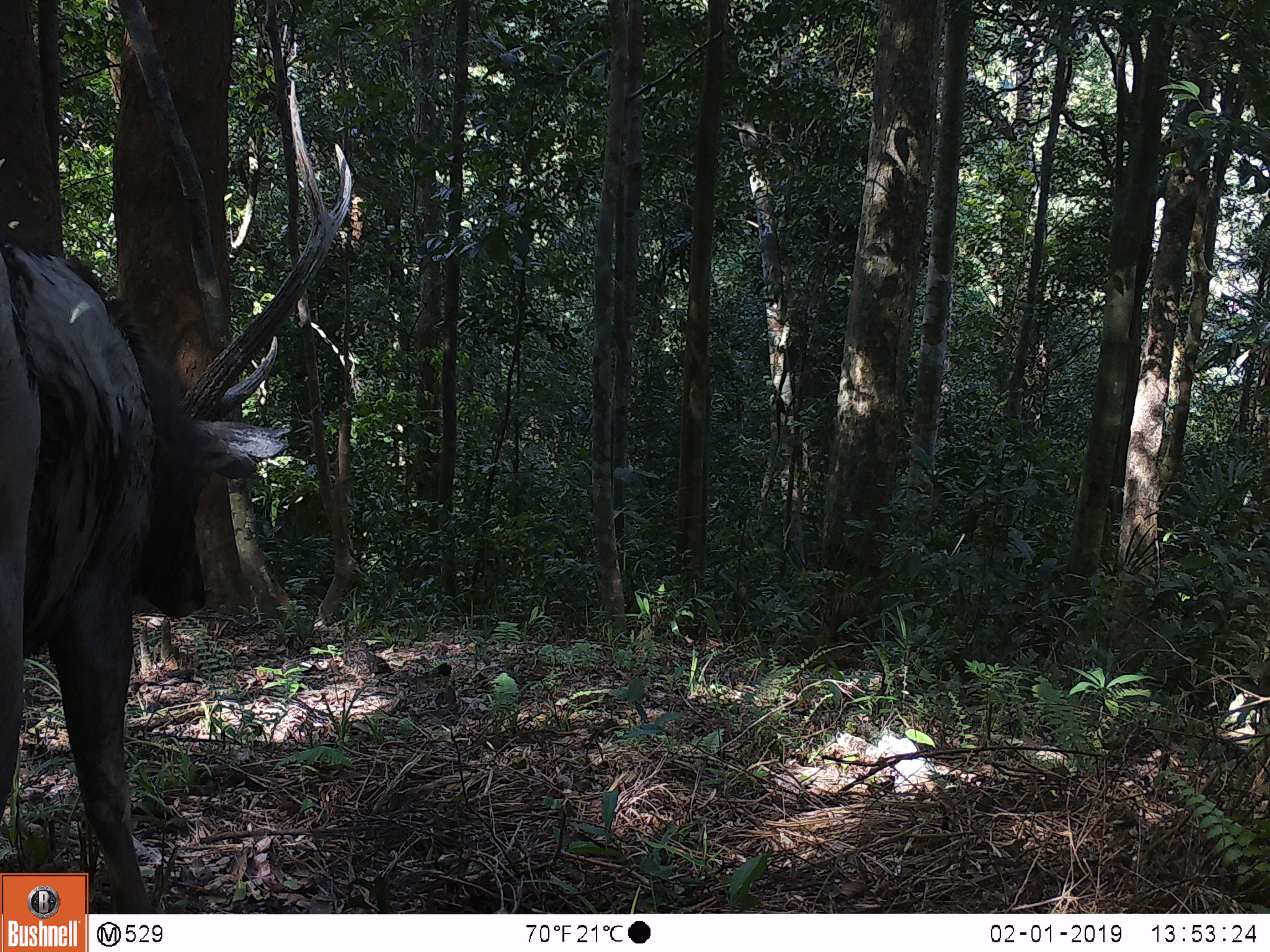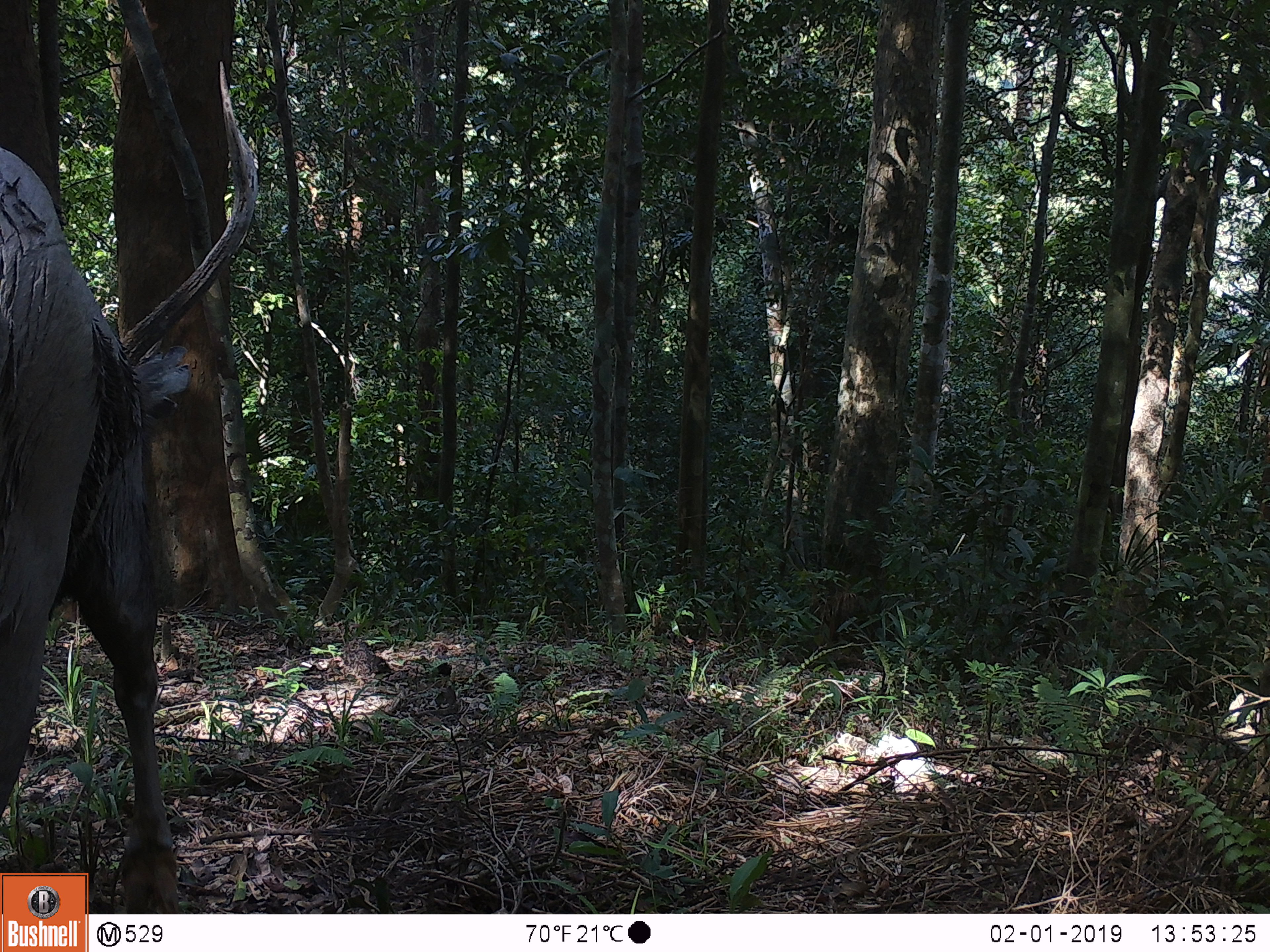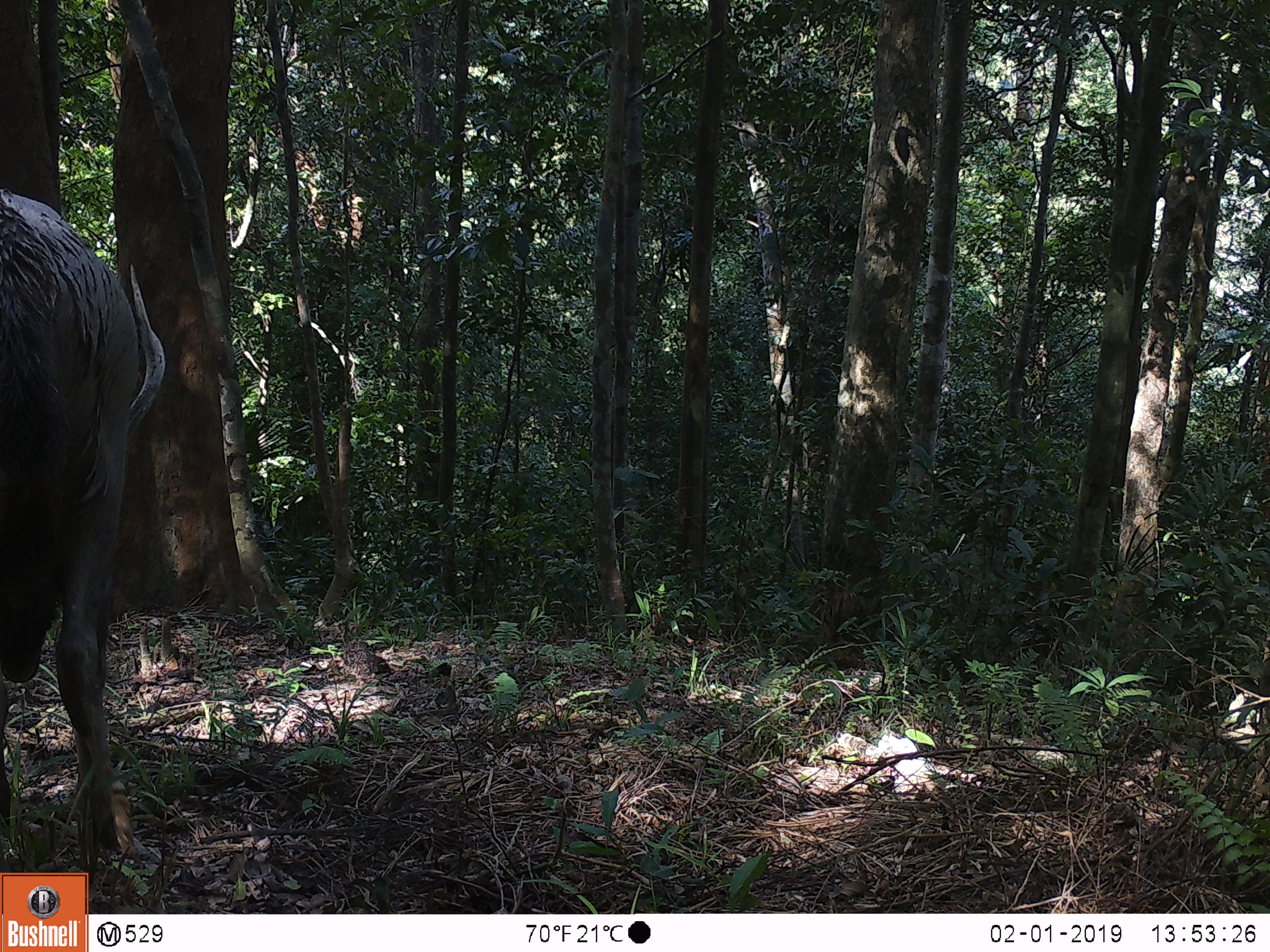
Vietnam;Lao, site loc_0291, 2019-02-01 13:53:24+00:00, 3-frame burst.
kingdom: Animalia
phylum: Chordata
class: Mammalia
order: Artiodactyla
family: Cervidae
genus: Rusa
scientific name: Rusa unicolor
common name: sambar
Sambar (Rusa unicolor). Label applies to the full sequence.